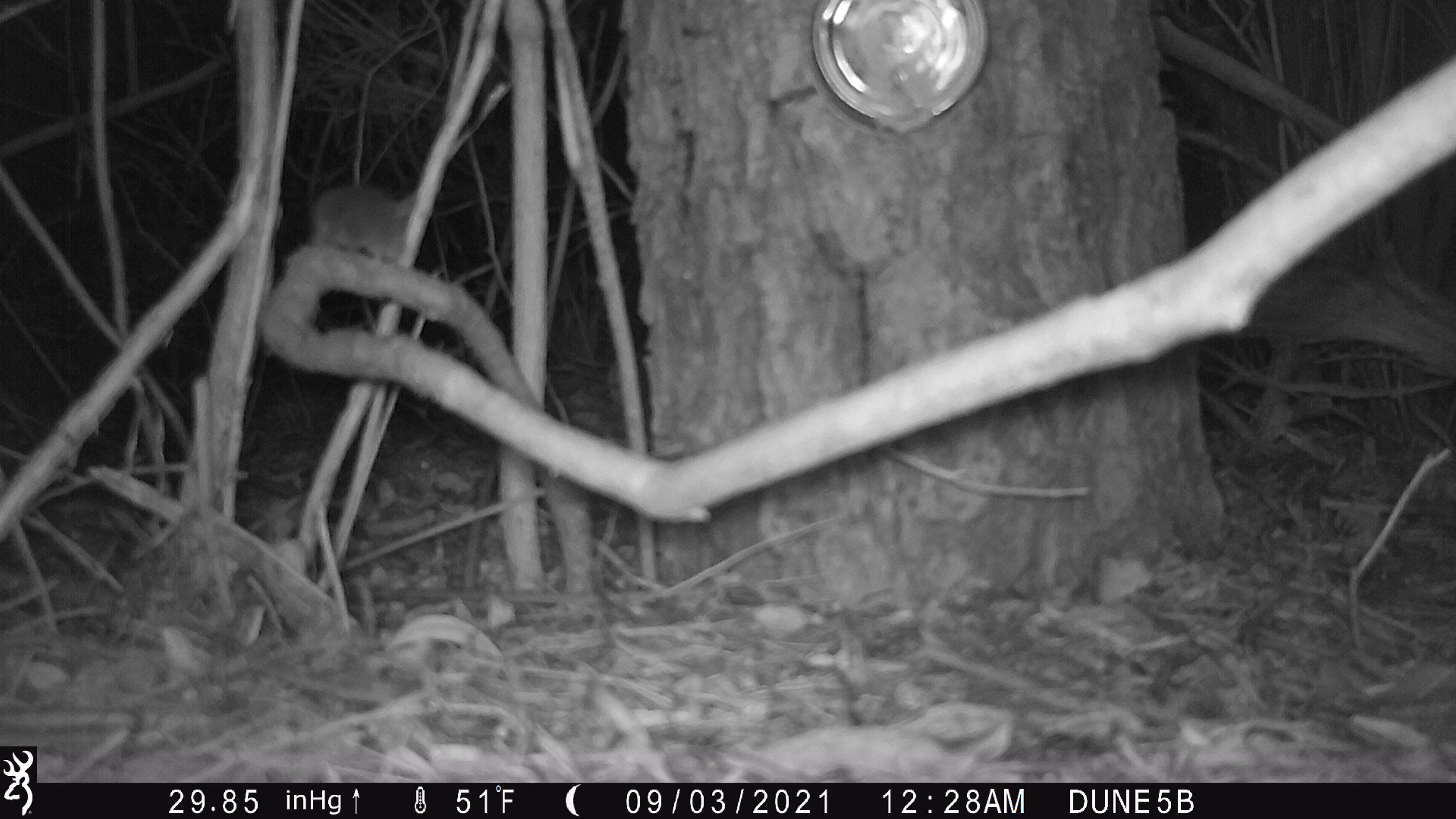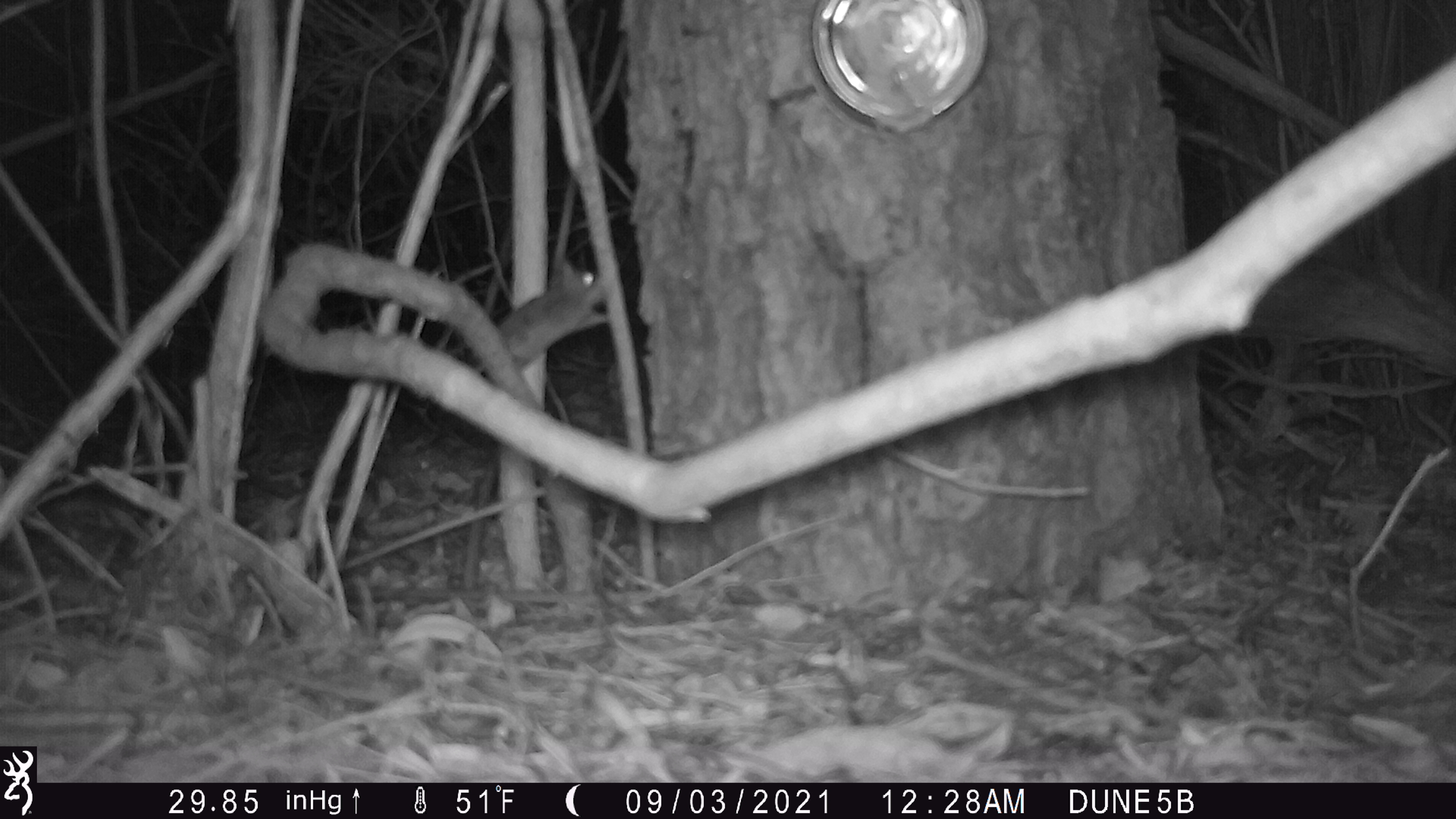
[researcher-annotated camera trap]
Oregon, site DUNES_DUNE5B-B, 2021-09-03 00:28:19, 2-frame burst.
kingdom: Animalia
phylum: Chordata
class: Mammalia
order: Rodentia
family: Cricetidae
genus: Neotoma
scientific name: Neotoma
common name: woodrats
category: neotoma species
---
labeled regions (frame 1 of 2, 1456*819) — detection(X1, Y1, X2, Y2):
neotoma species: detection(279, 158, 437, 262)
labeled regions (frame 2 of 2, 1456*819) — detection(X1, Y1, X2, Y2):
neotoma species: detection(432, 250, 627, 376)